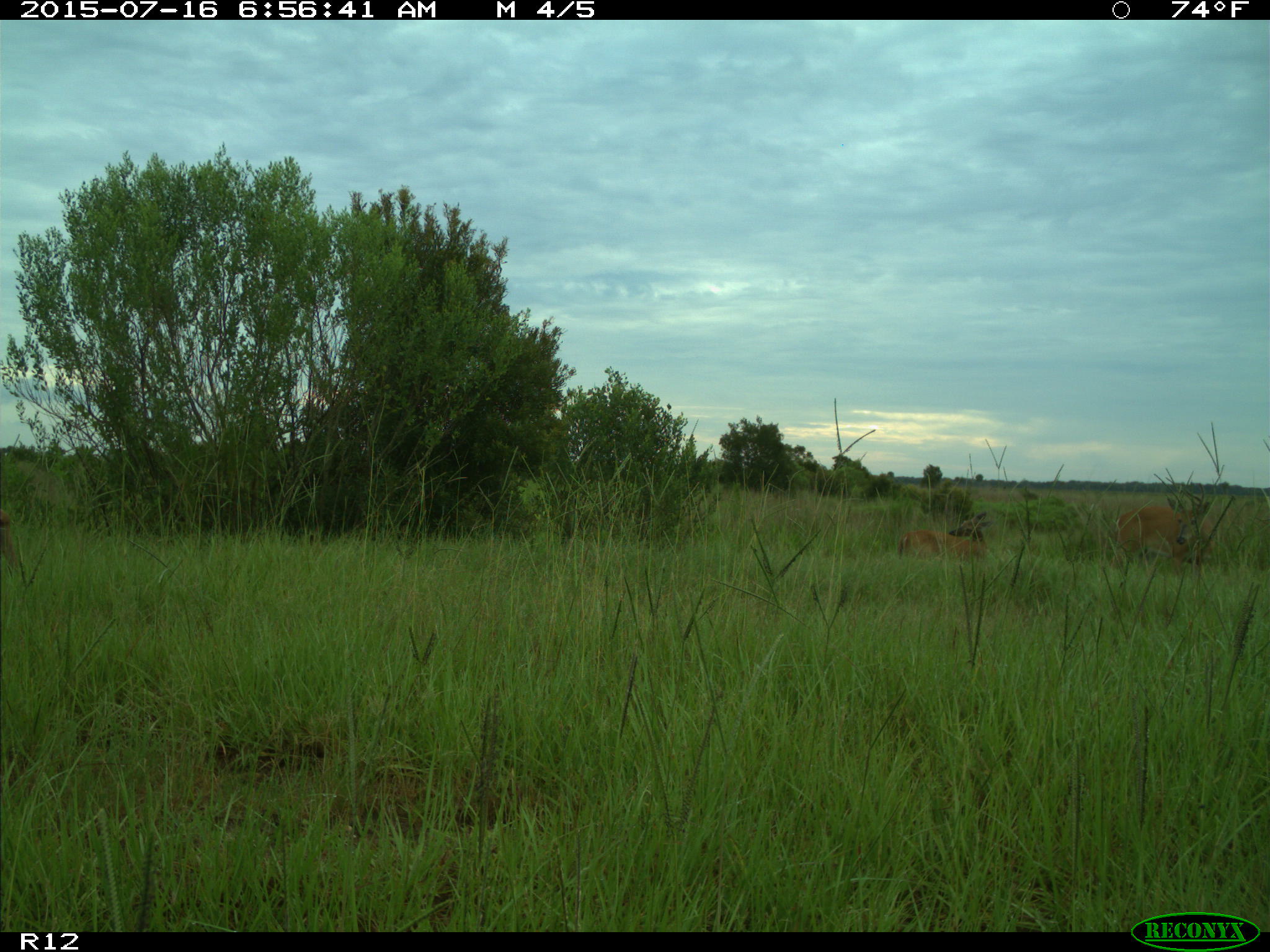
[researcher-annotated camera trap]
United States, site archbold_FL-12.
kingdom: Animalia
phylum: Chordata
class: Mammalia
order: Artiodactyla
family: Cervidae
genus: Odocoileus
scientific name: Odocoileus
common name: deer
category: unidentified deer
Unidentified deer (deer) (Odocoileus).